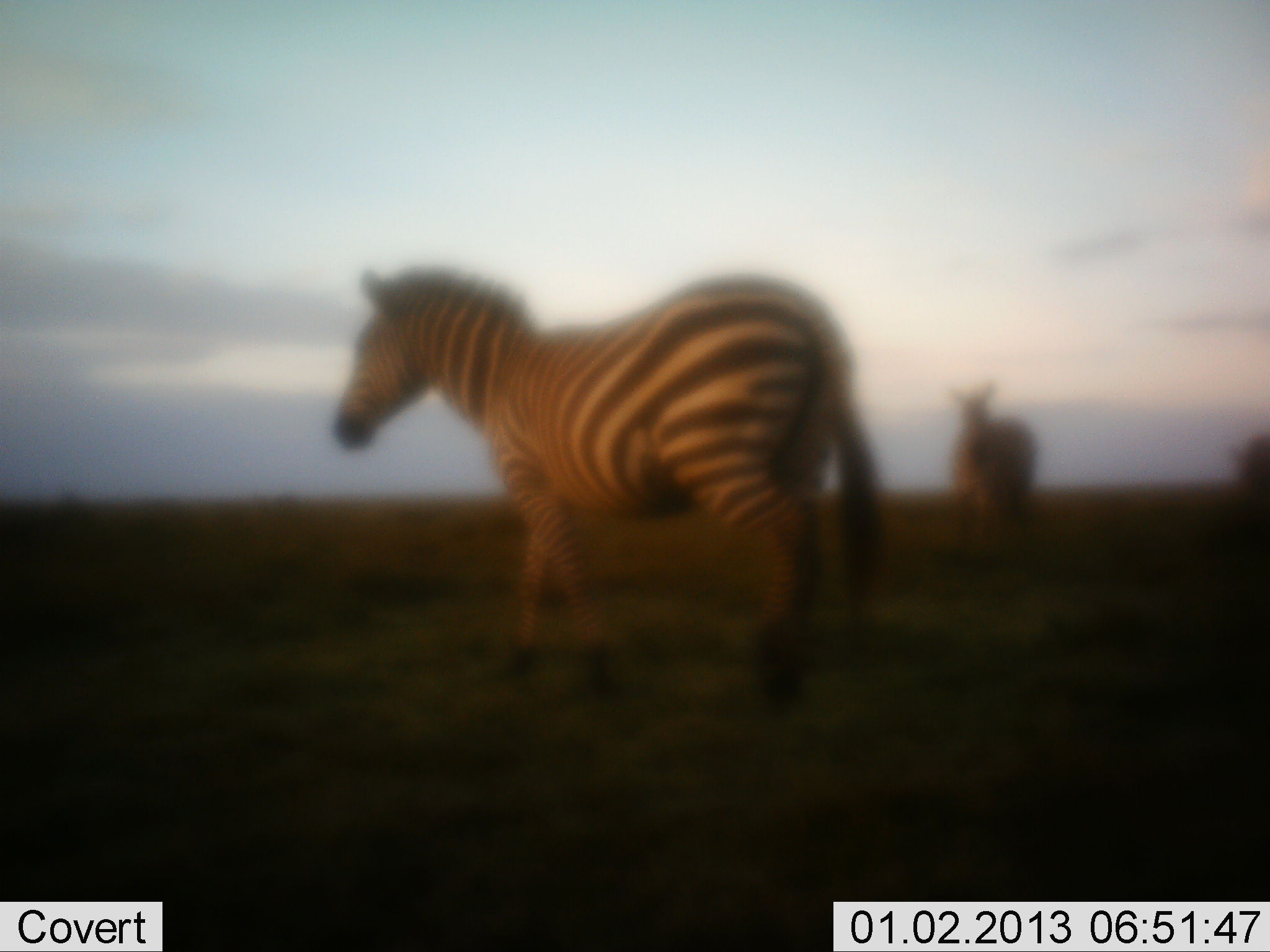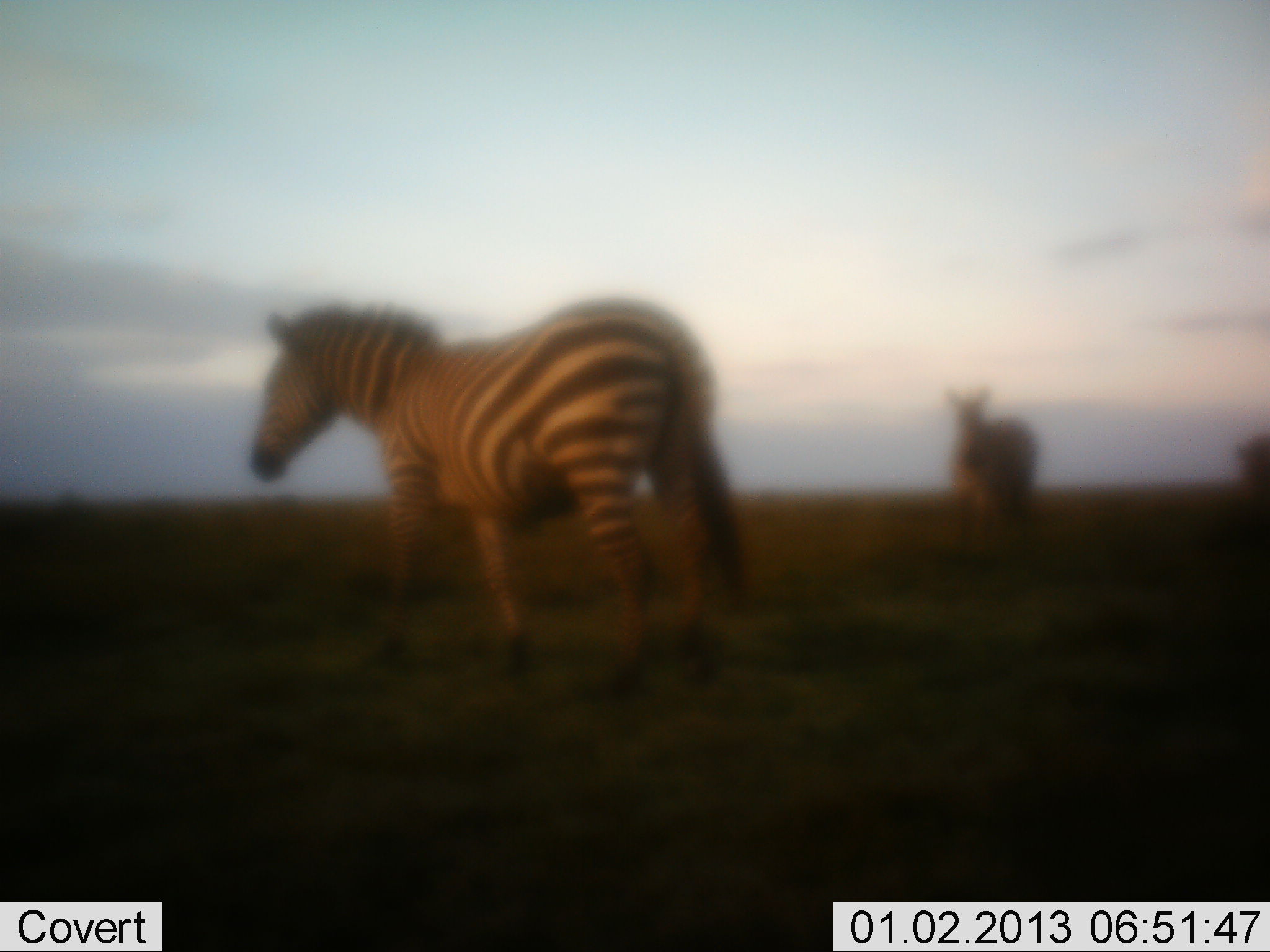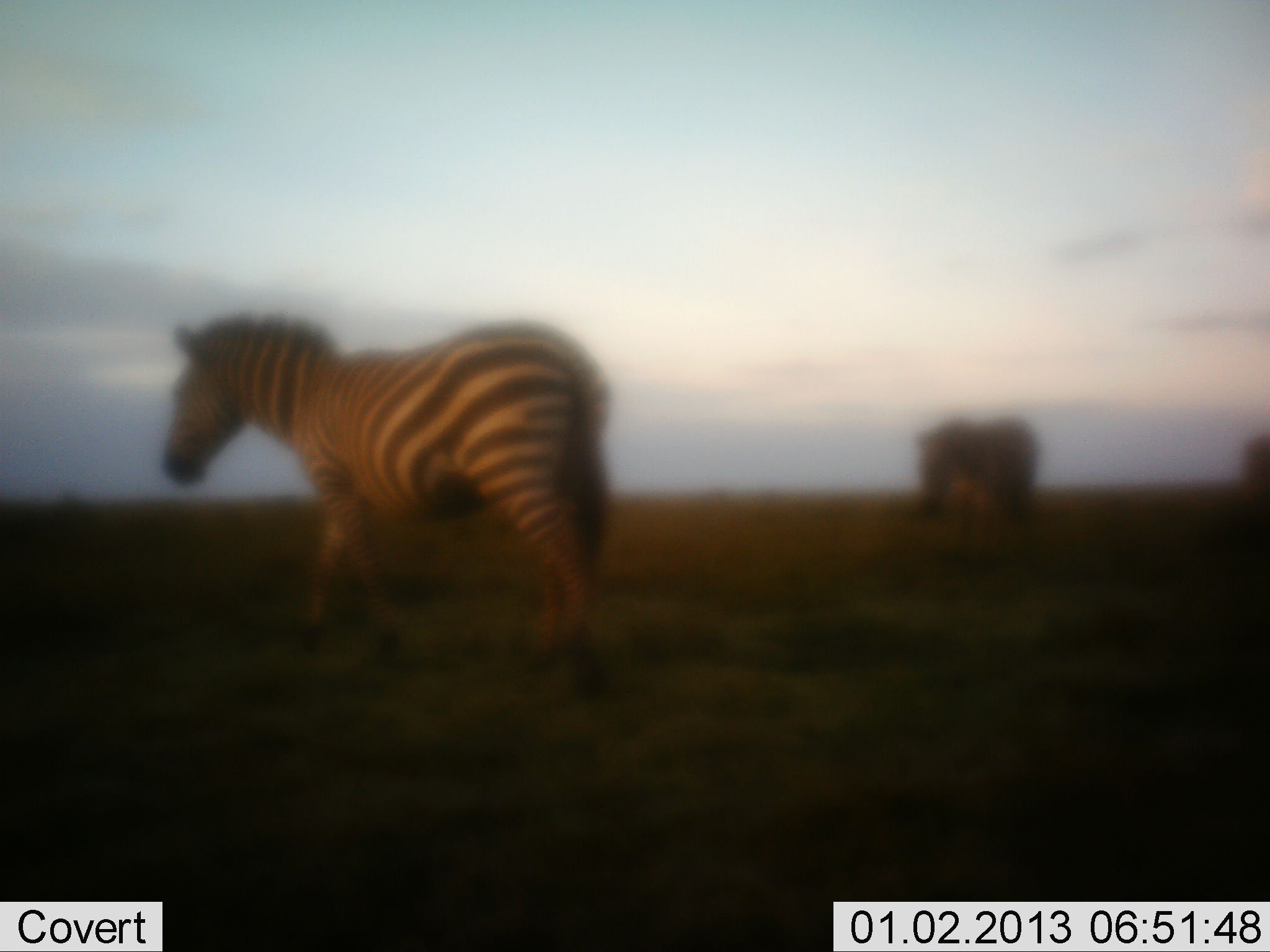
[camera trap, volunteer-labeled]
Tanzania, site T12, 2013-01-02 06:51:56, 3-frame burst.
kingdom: Animalia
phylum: Chordata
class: Mammalia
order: Perissodactyla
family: Equidae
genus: Equus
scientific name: Equus quagga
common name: plains zebra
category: zebra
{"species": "zebra (plains zebra) (Equus quagga)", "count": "3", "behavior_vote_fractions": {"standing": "50%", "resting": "0%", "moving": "60%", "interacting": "0%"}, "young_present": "0%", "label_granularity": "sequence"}